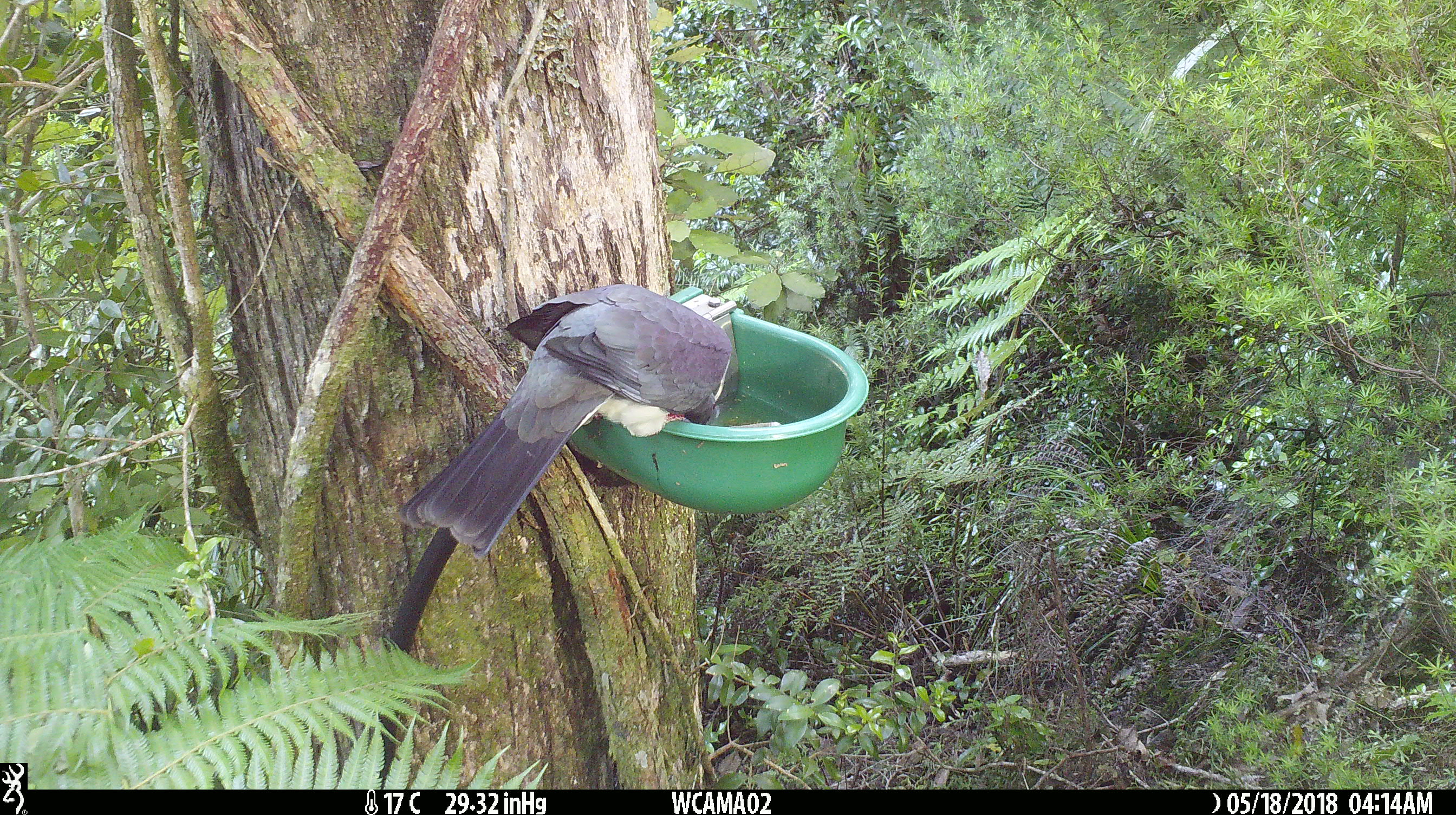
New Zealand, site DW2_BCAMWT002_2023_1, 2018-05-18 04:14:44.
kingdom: Animalia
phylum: Chordata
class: Aves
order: Columbiformes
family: Columbidae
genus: Hemiphaga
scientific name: Hemiphaga novaeseelandiae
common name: new zealand pigeon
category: kereru